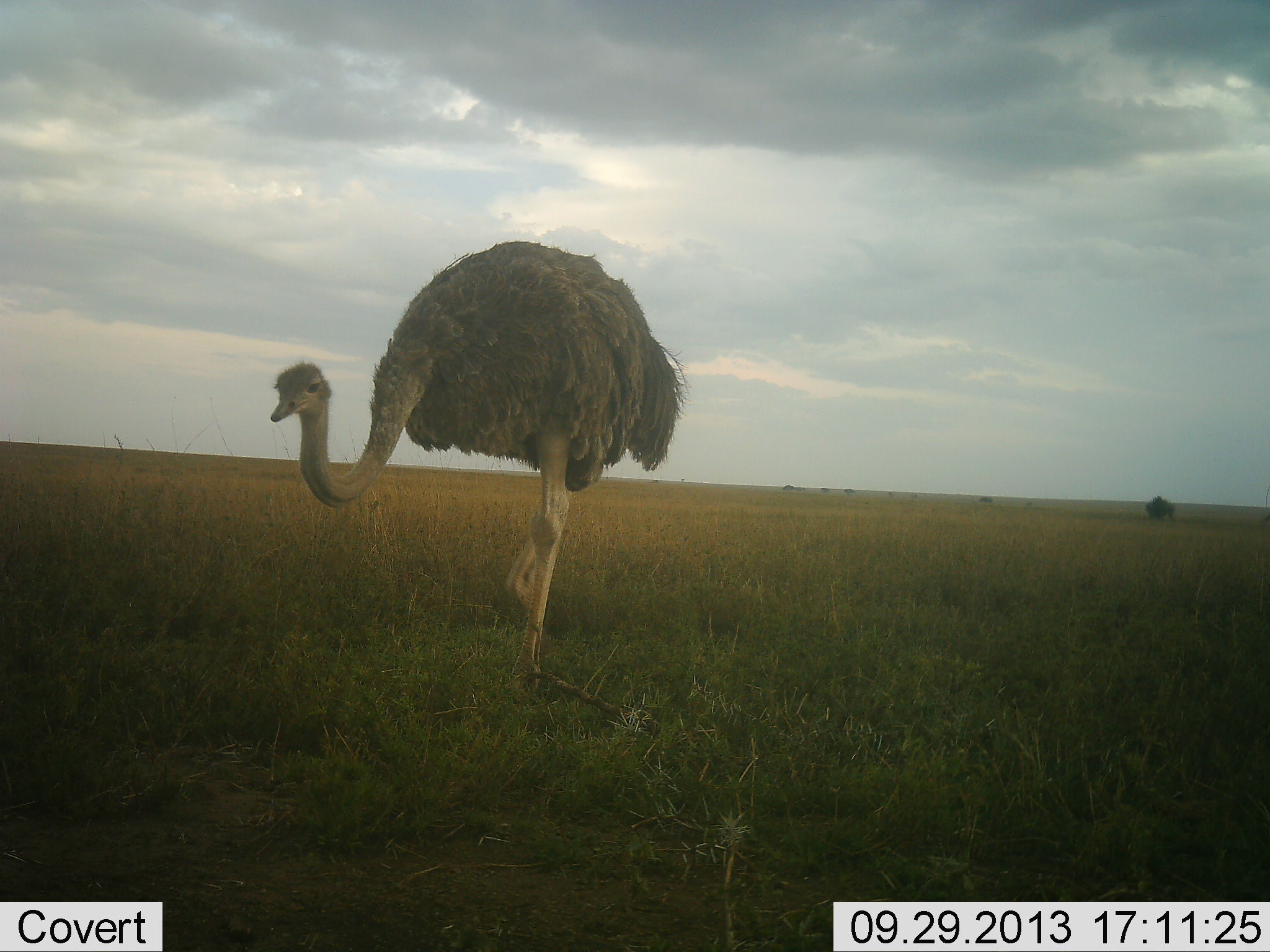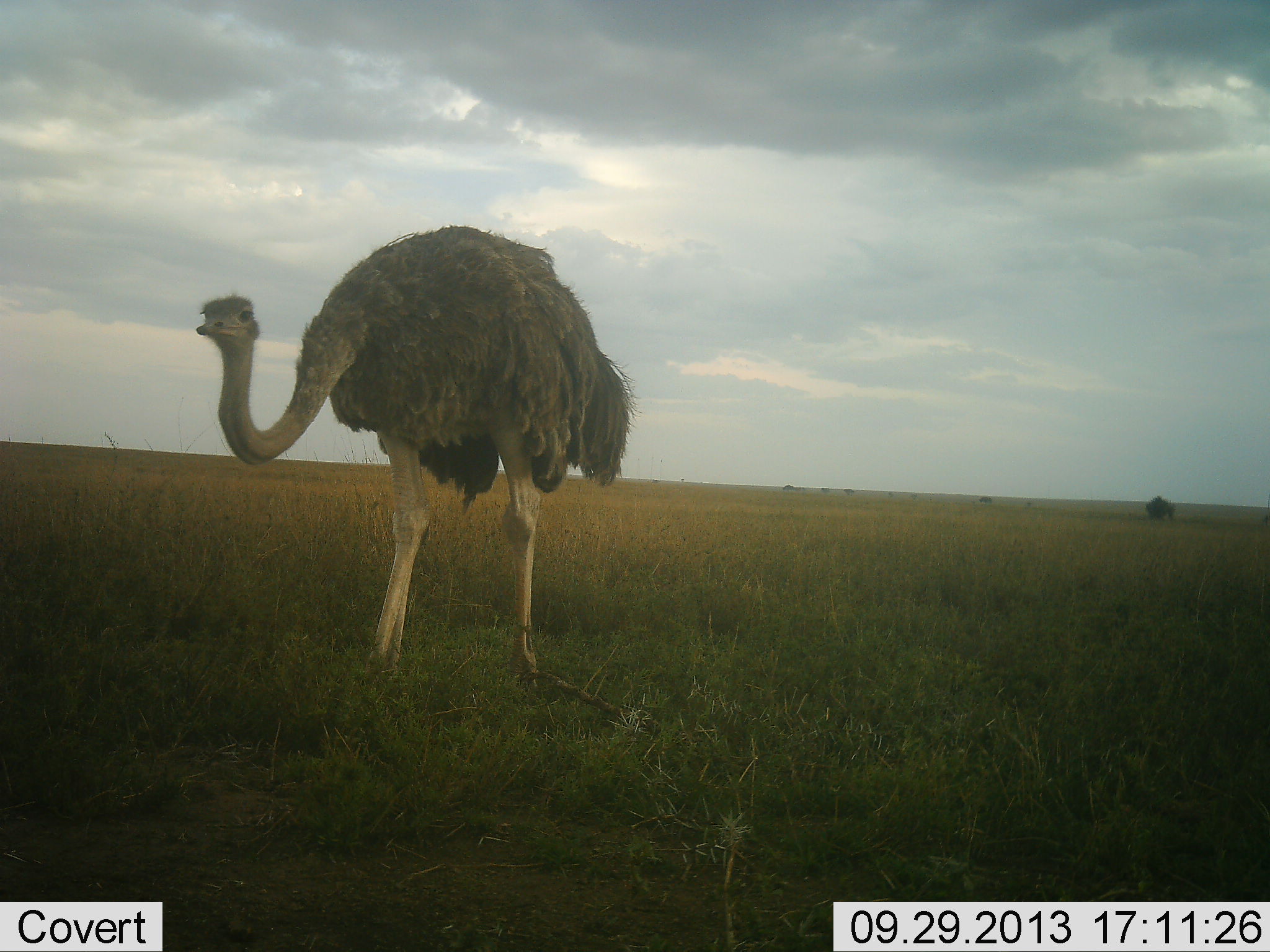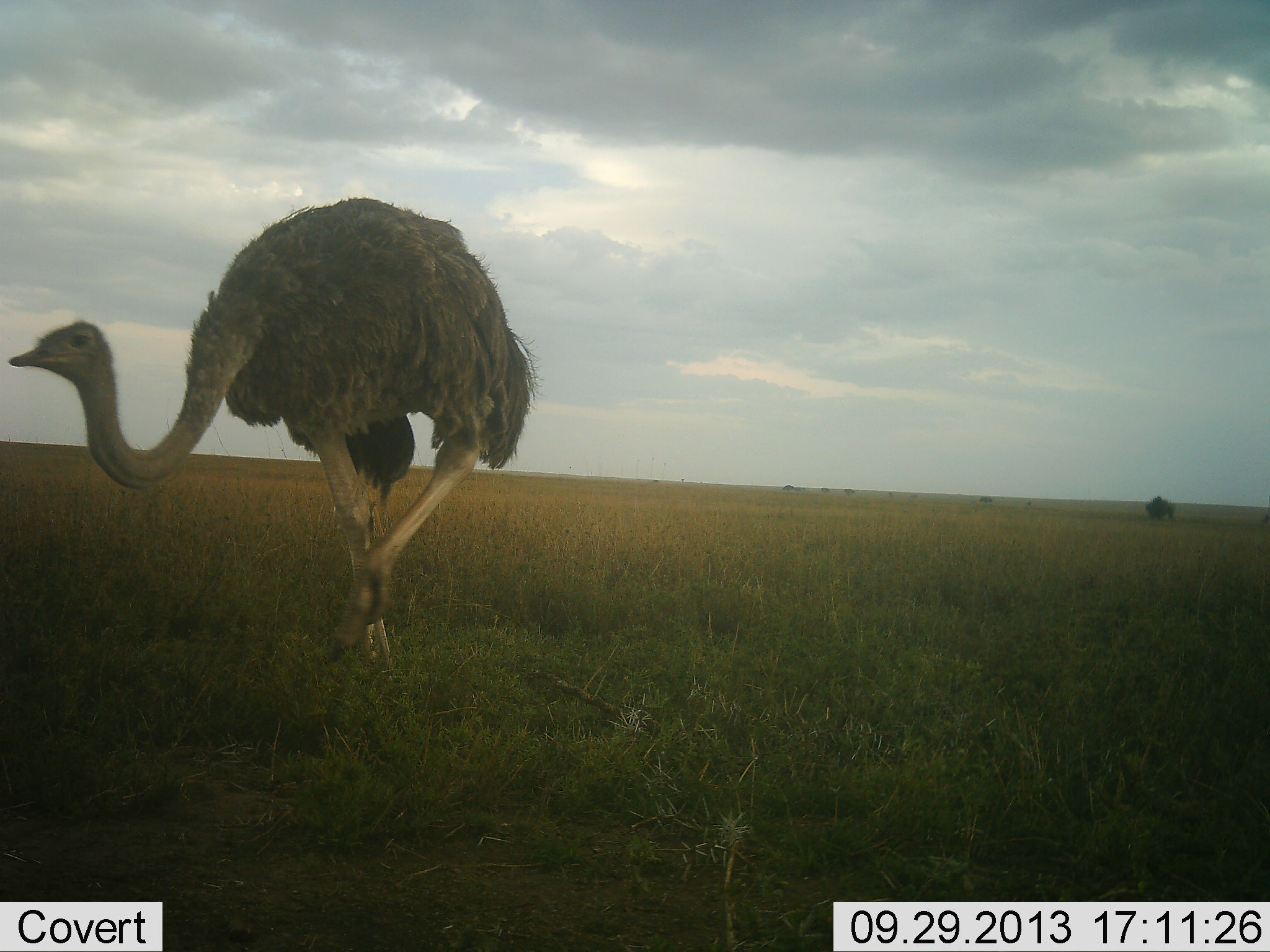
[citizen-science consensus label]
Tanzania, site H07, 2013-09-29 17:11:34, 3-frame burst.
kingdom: Animalia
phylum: Chordata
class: Aves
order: Struthioniformes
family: Struthionidae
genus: Struthio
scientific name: Struthio camelus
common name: ostrich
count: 1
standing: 10%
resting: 0%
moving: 100%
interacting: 0%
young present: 0%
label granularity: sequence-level